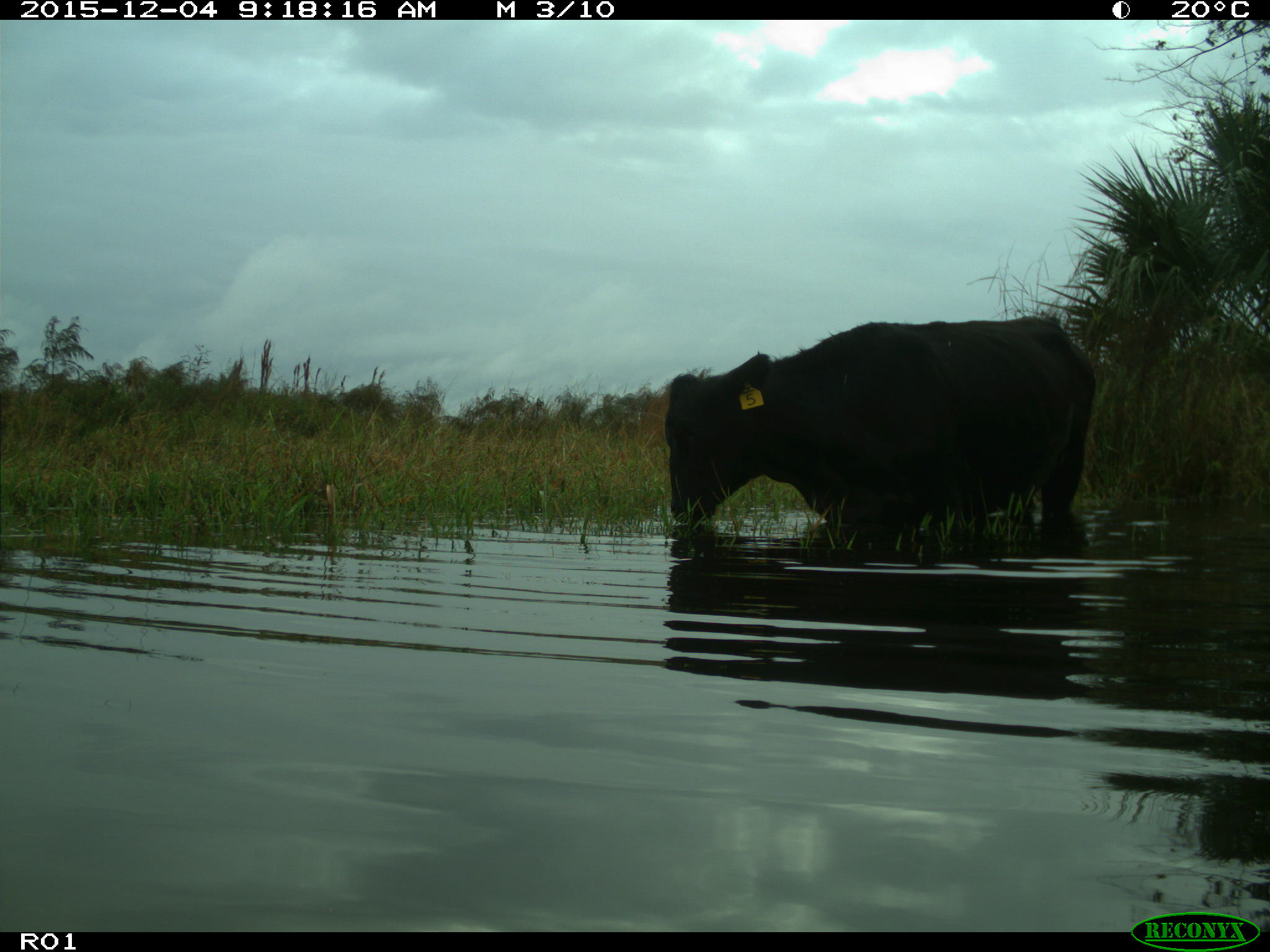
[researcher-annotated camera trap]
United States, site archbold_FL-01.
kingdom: Animalia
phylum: Chordata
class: Mammalia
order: Artiodactyla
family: Bovidae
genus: Bos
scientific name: Bos taurus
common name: domestic cow